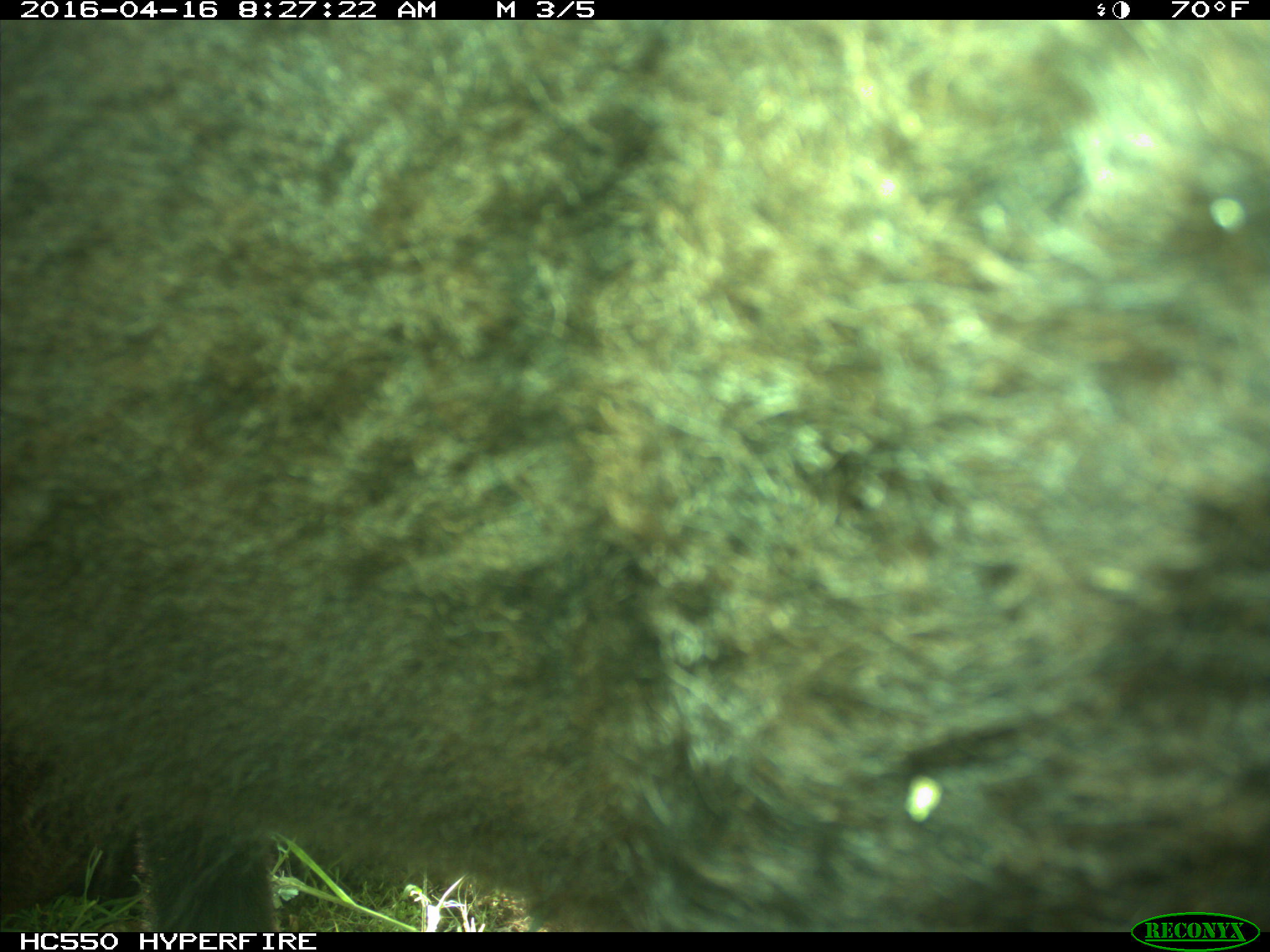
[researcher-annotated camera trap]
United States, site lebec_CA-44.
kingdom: Animalia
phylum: Chordata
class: Mammalia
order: Artiodactyla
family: Bovidae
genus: Bos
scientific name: Bos taurus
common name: domestic cow